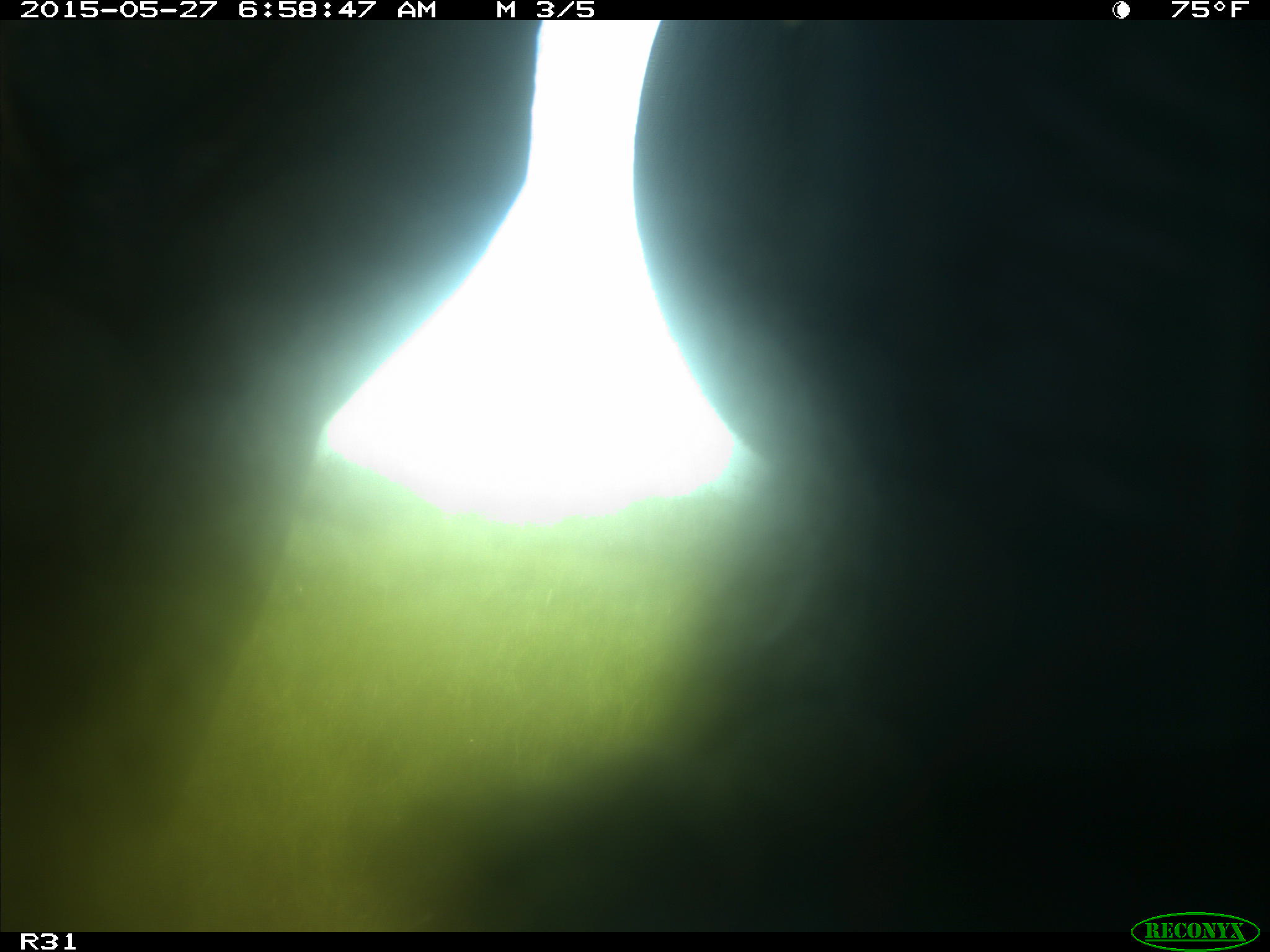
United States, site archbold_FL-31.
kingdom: Animalia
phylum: Chordata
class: Mammalia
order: Artiodactyla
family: Bovidae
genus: Bos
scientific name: Bos taurus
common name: domestic cow